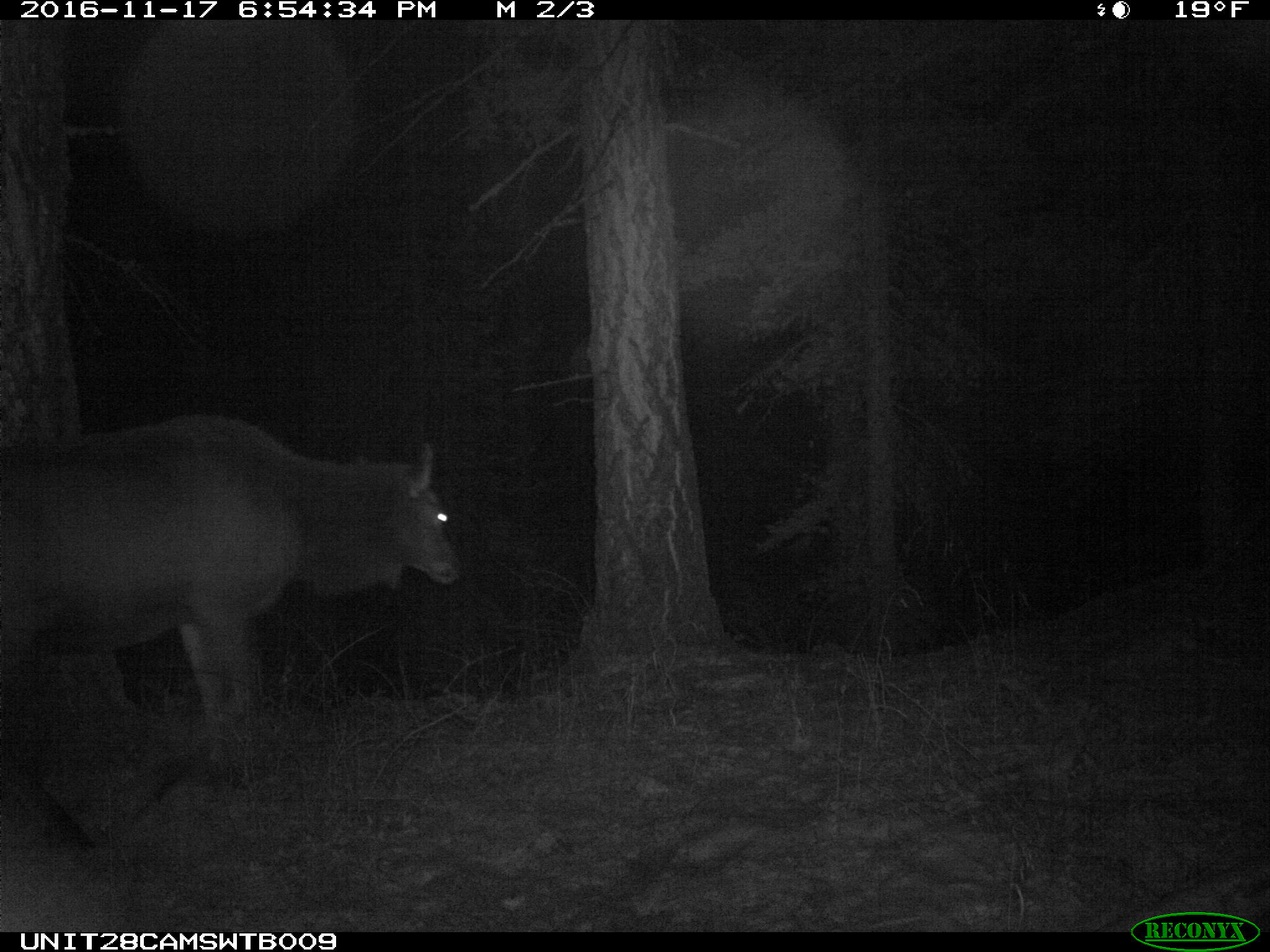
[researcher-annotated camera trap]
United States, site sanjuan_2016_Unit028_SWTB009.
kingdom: Animalia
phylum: Chordata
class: Mammalia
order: Artiodactyla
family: Cervidae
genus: Cervus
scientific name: Cervus elaphus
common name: red deer